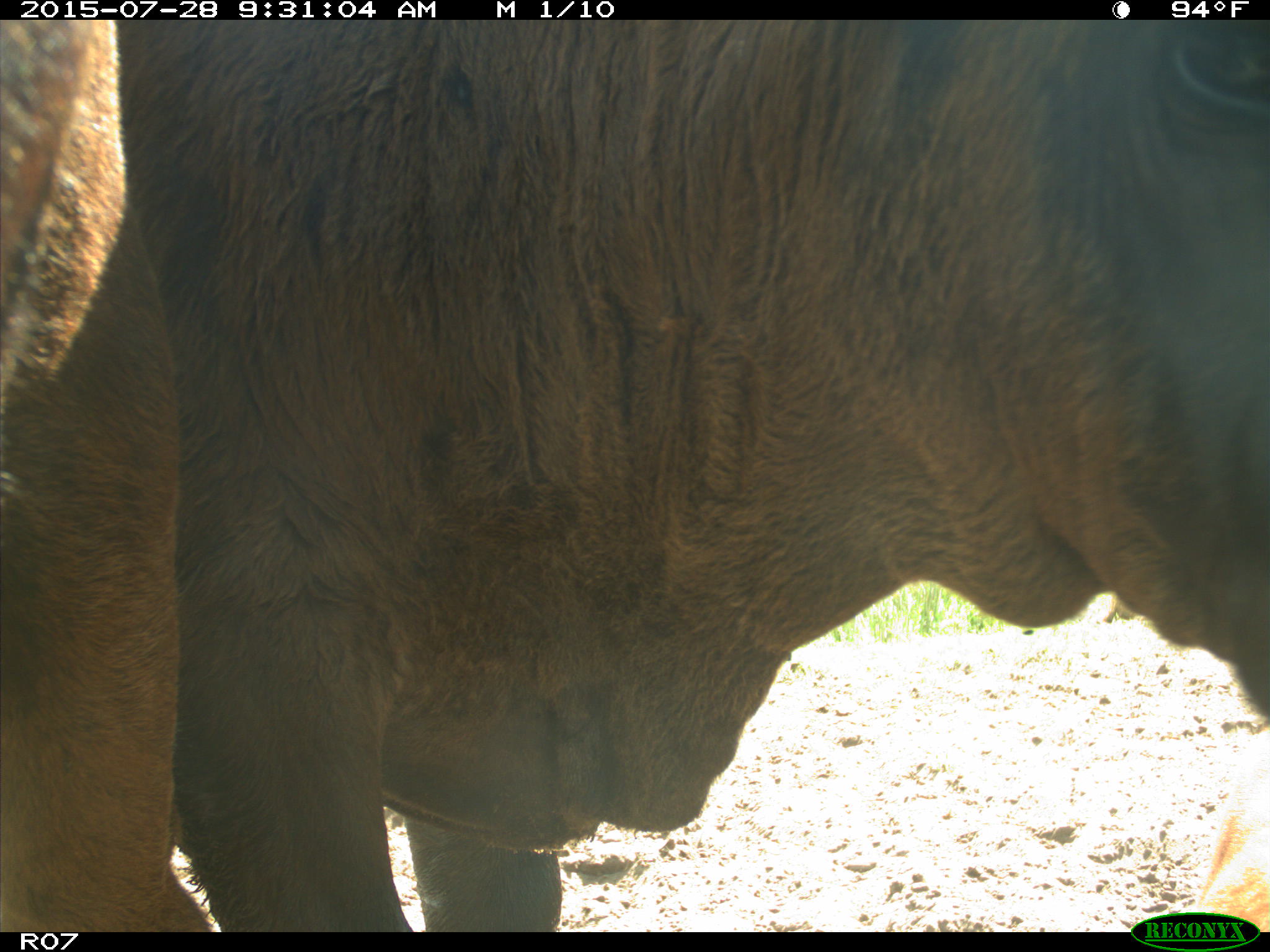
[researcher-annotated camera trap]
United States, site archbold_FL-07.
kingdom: Animalia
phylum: Chordata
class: Mammalia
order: Artiodactyla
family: Bovidae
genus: Bos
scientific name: Bos taurus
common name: domestic cow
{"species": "Bos taurus (domestic cow)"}